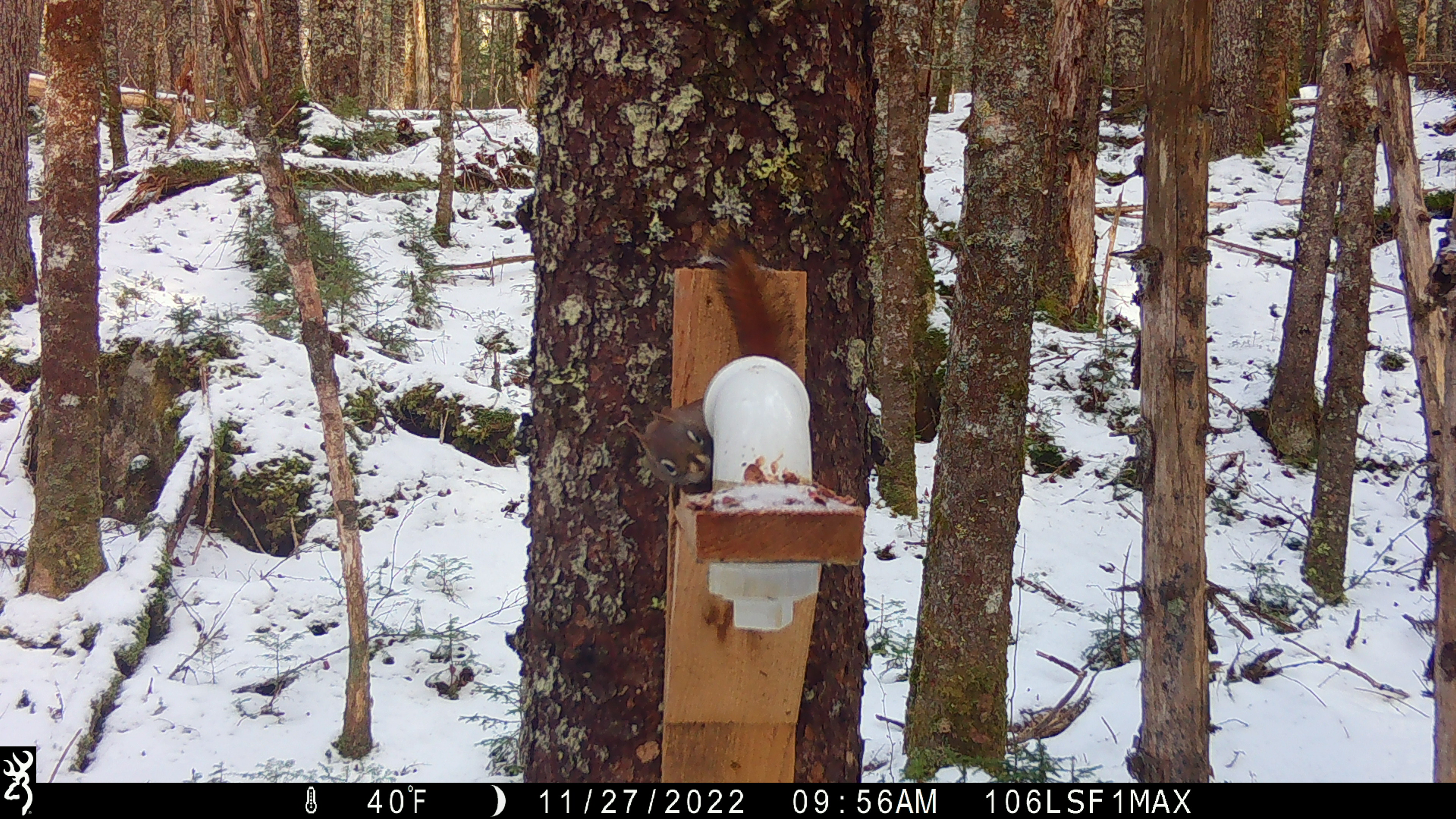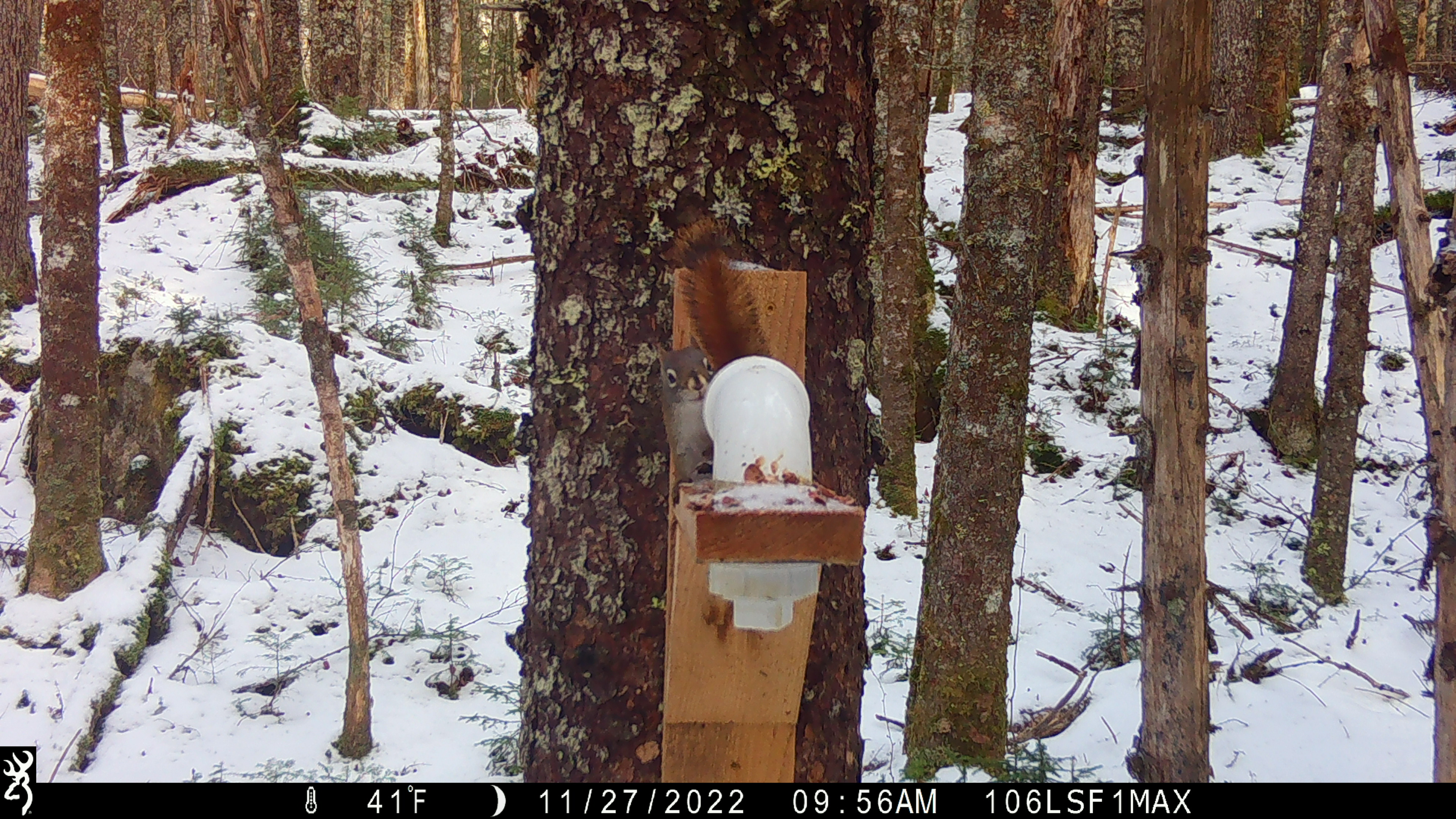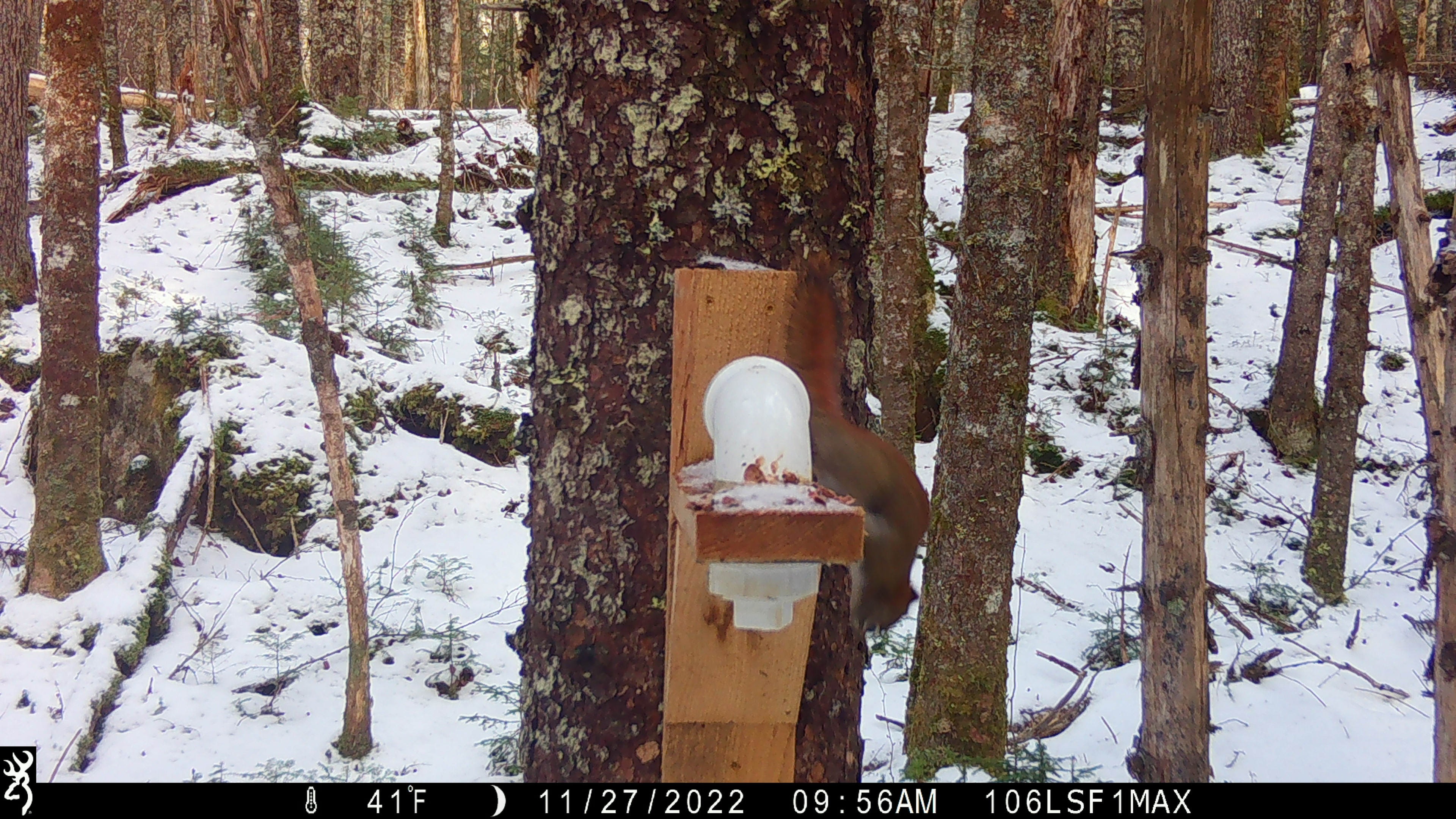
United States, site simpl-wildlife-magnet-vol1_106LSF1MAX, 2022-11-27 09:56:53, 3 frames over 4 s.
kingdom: Animalia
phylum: Chordata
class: Mammalia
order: Rodentia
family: Sciuridae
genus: Tamiasciurus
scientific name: Tamiasciurus hudsonicus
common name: red squirrel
Red squirrel (Tamiasciurus hudsonicus).